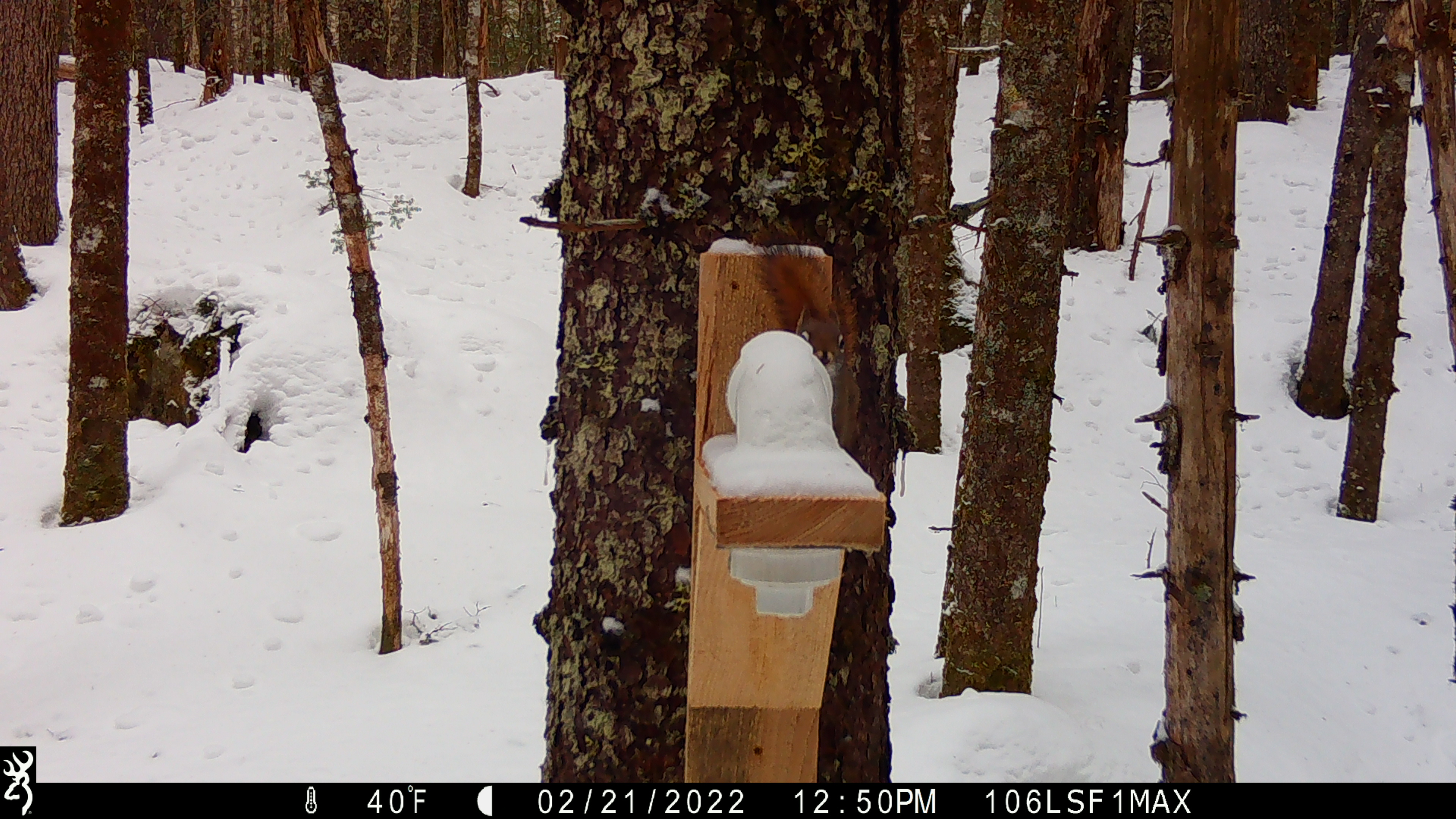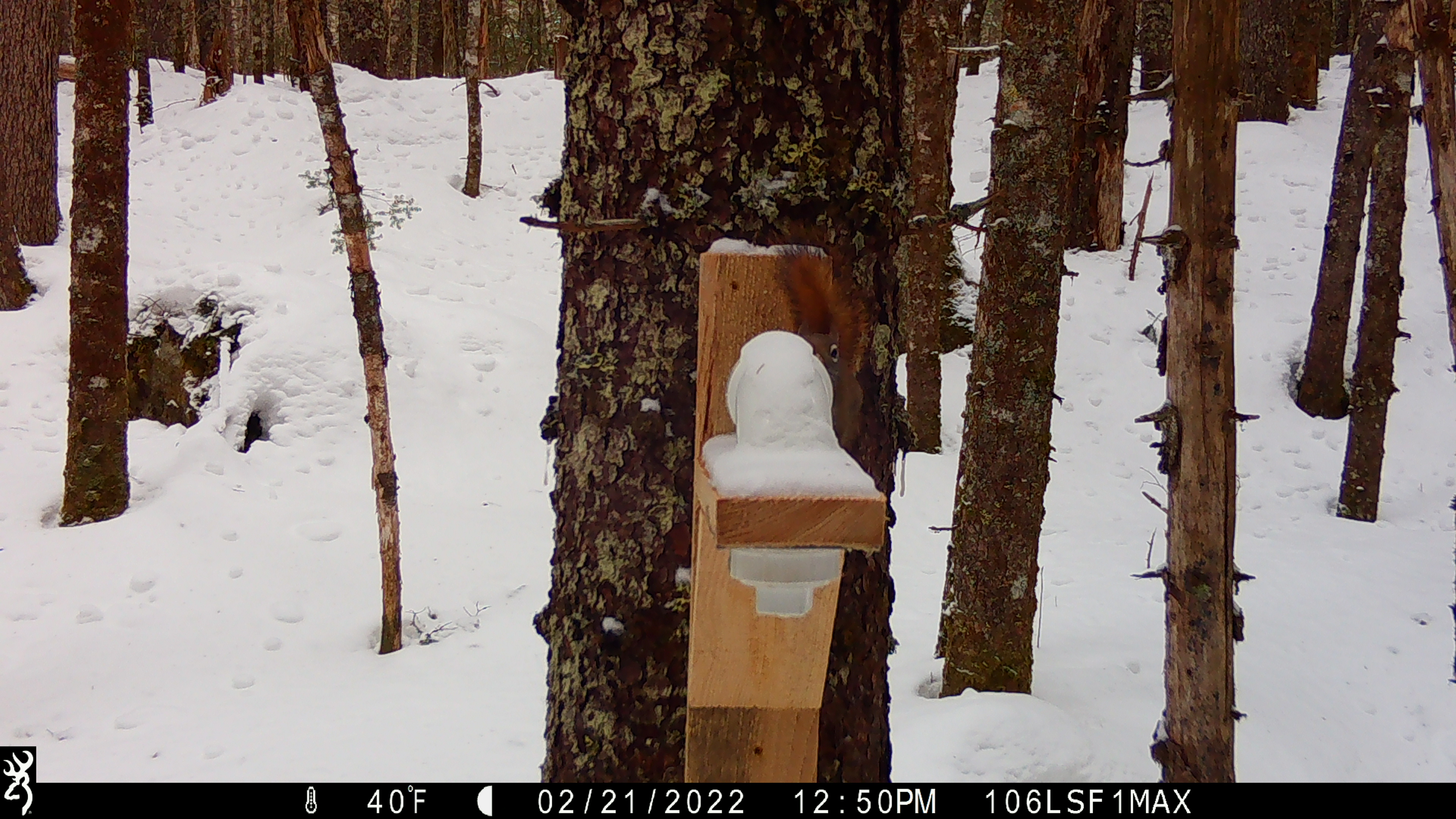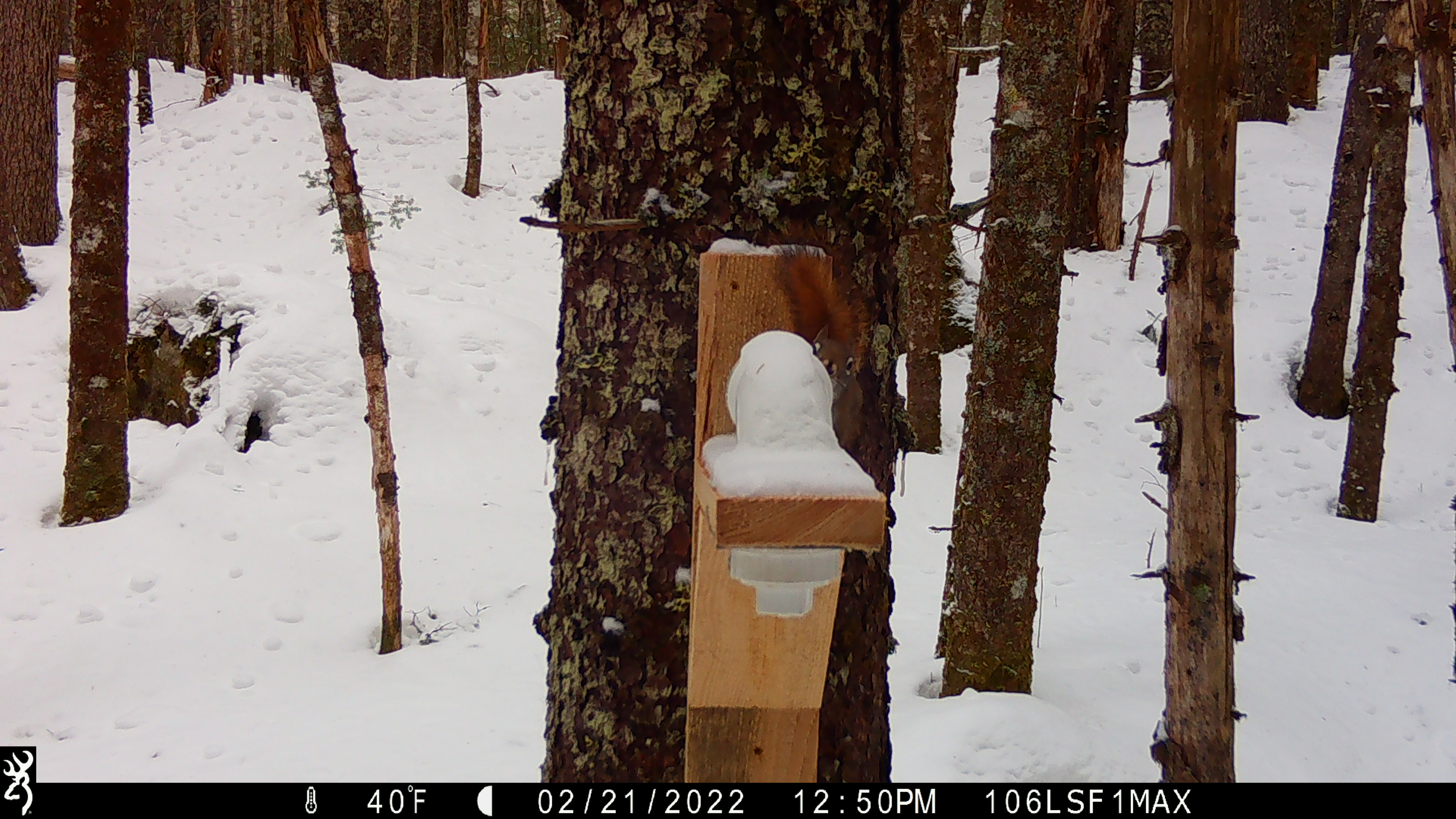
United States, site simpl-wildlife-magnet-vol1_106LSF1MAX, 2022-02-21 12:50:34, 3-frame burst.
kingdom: Animalia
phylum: Chordata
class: Mammalia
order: Rodentia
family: Sciuridae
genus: Tamiasciurus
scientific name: Tamiasciurus hudsonicus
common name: red squirrel